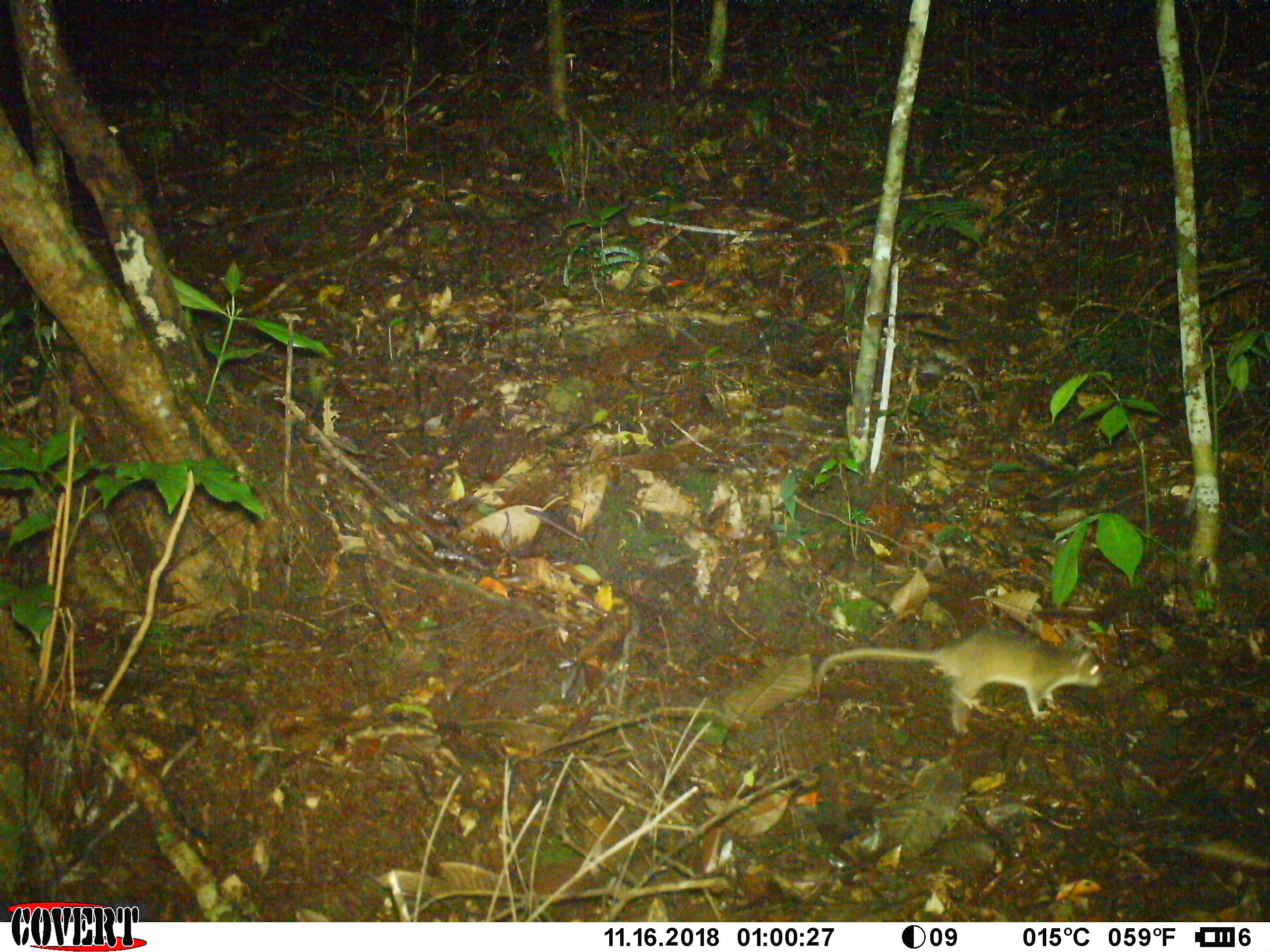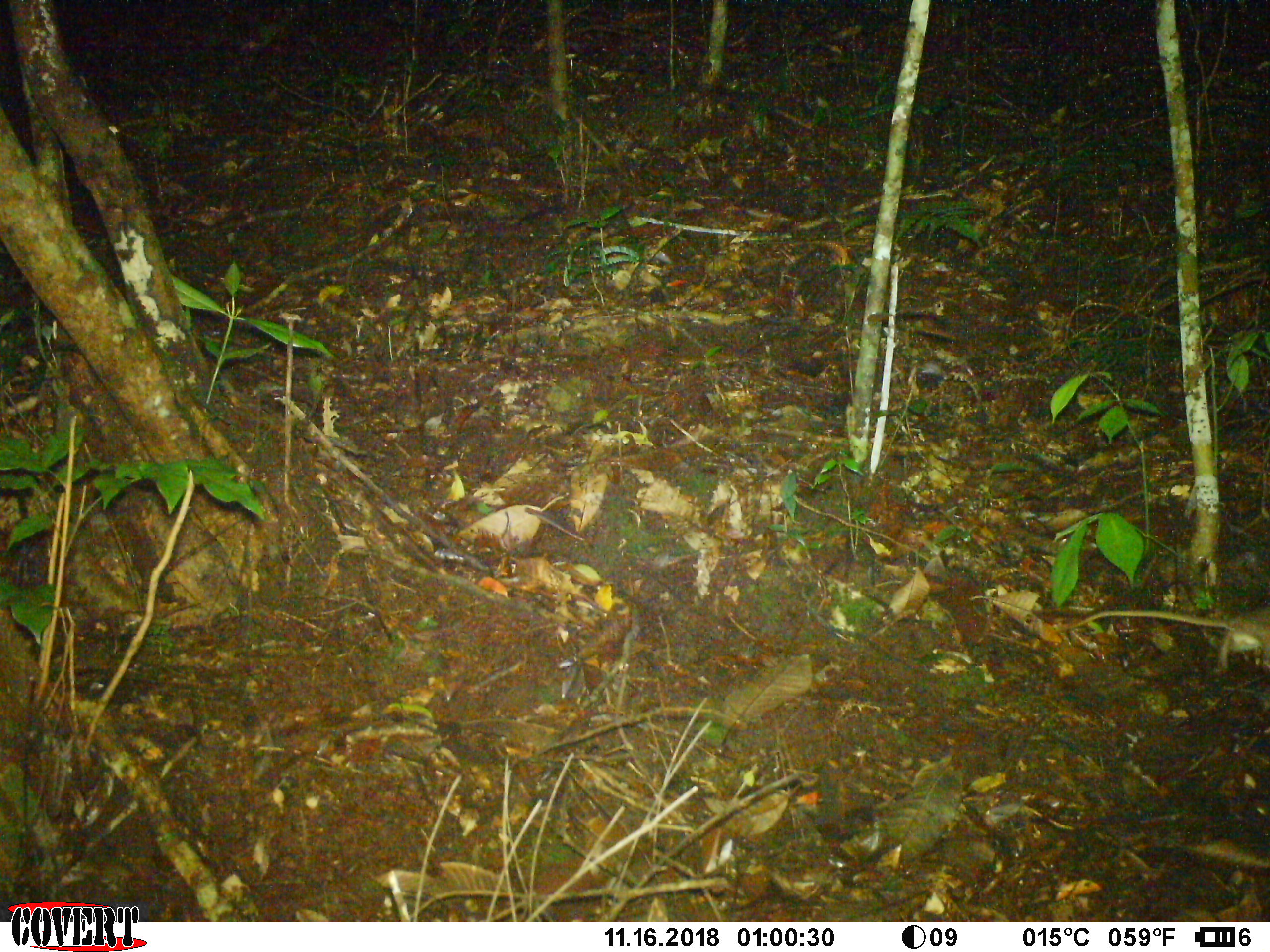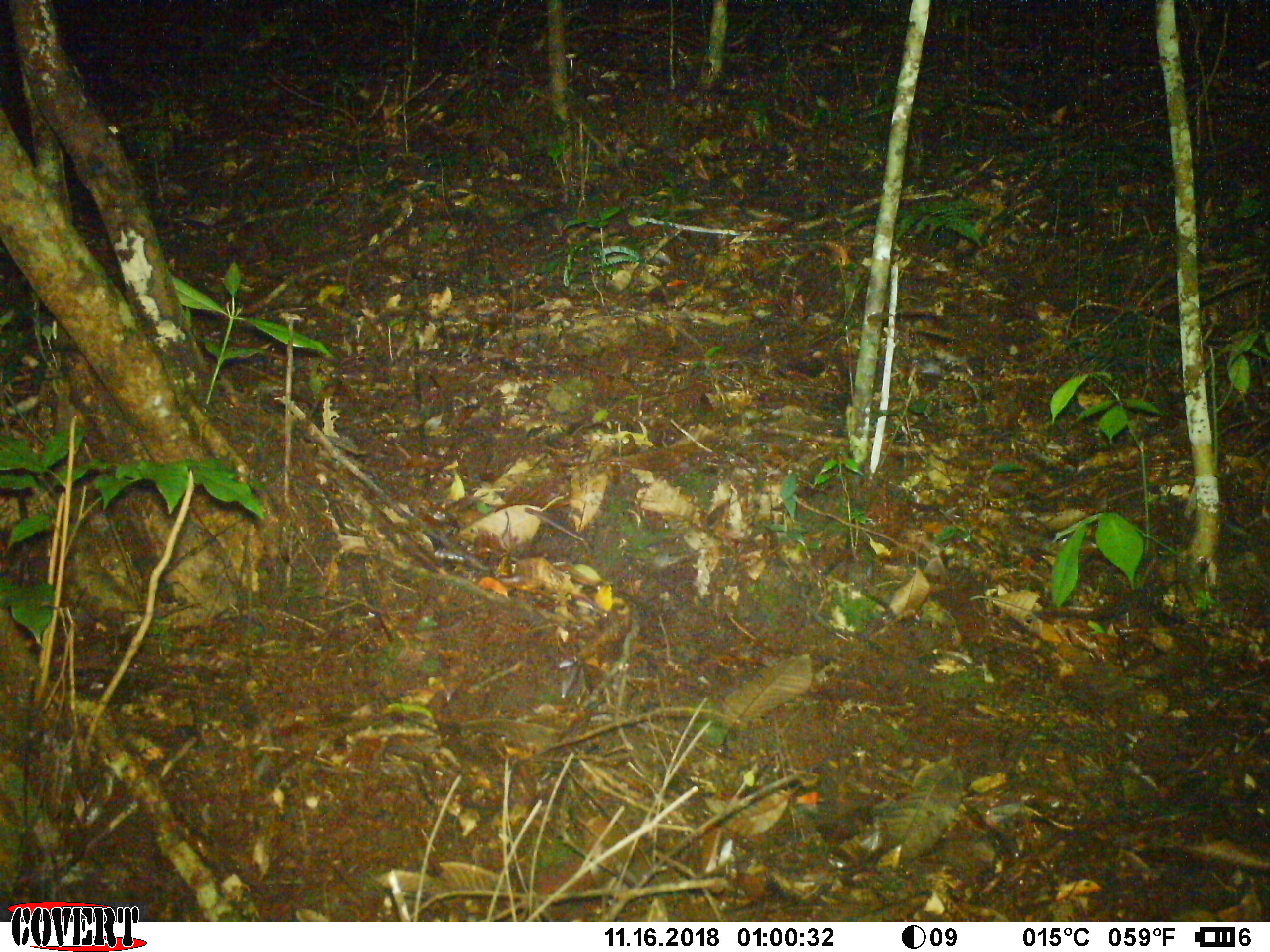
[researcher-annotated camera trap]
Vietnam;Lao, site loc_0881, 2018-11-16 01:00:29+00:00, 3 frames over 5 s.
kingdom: Animalia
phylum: Chordata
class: Mammalia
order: Rodentia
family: Muridae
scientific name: Muridae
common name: old-world mice and rats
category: unidentified murid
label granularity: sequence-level